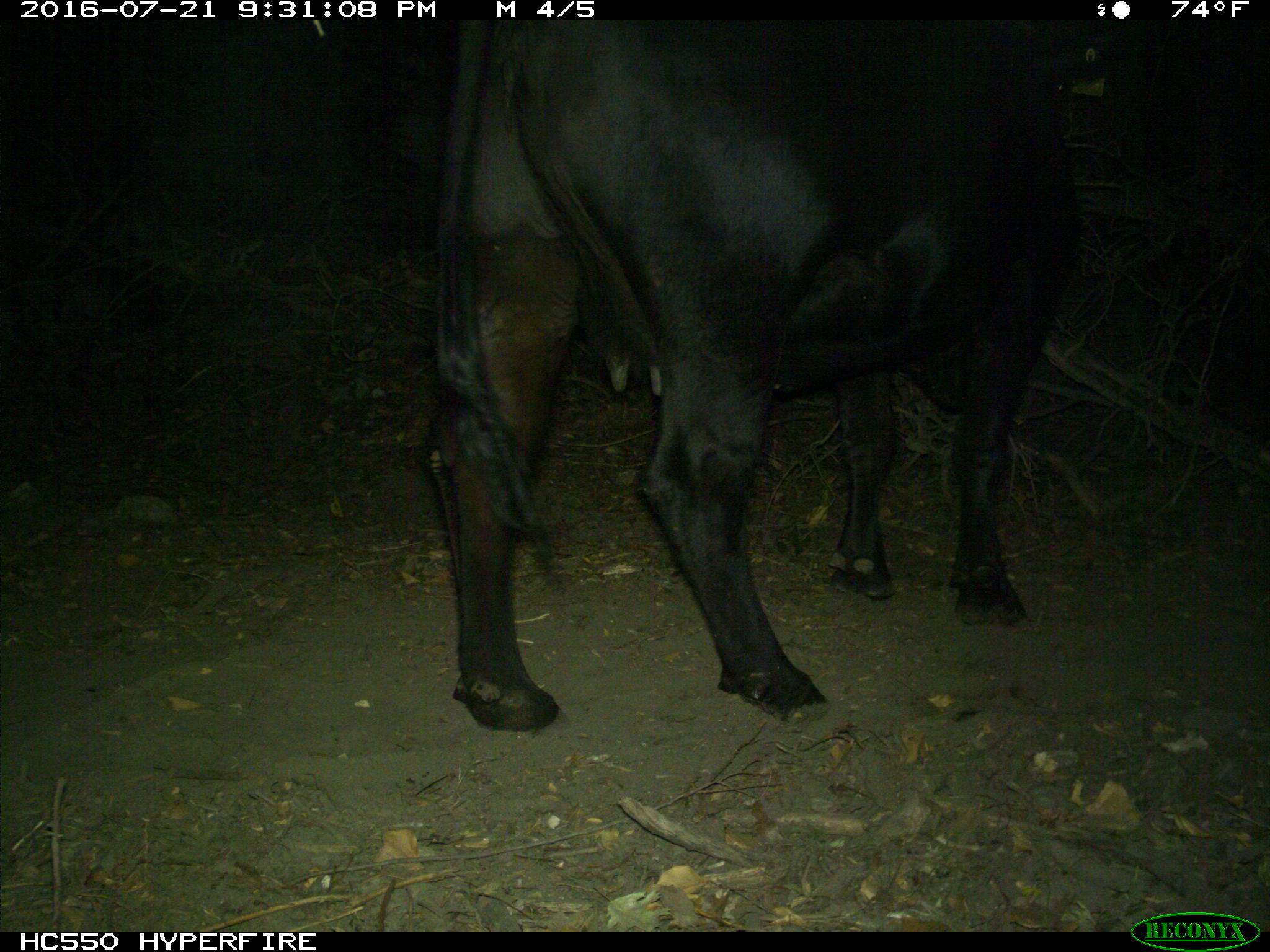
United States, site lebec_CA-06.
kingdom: Animalia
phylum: Chordata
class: Mammalia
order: Artiodactyla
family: Bovidae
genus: Bos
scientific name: Bos taurus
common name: domestic cow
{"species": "Bos taurus (domestic cow)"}